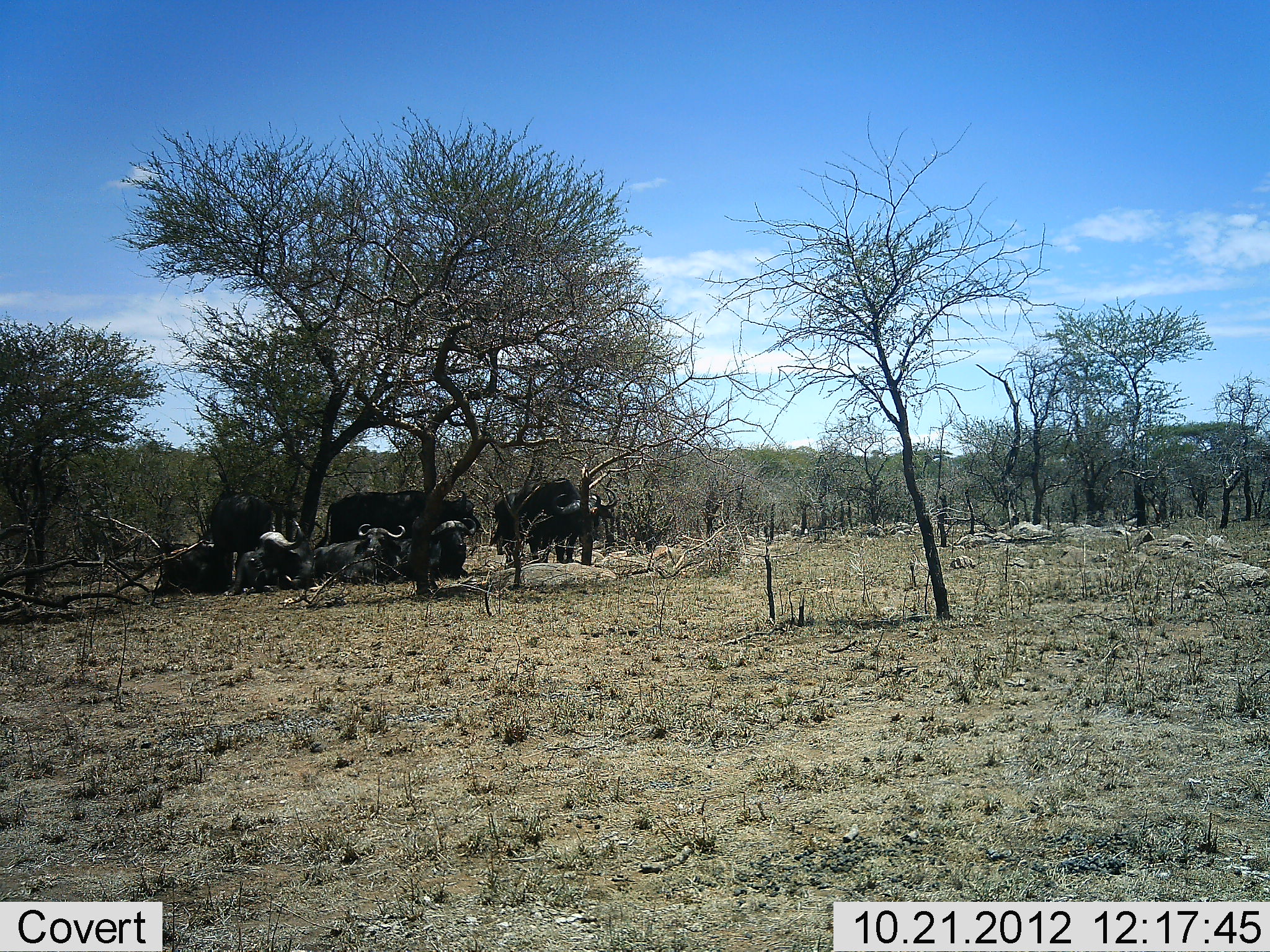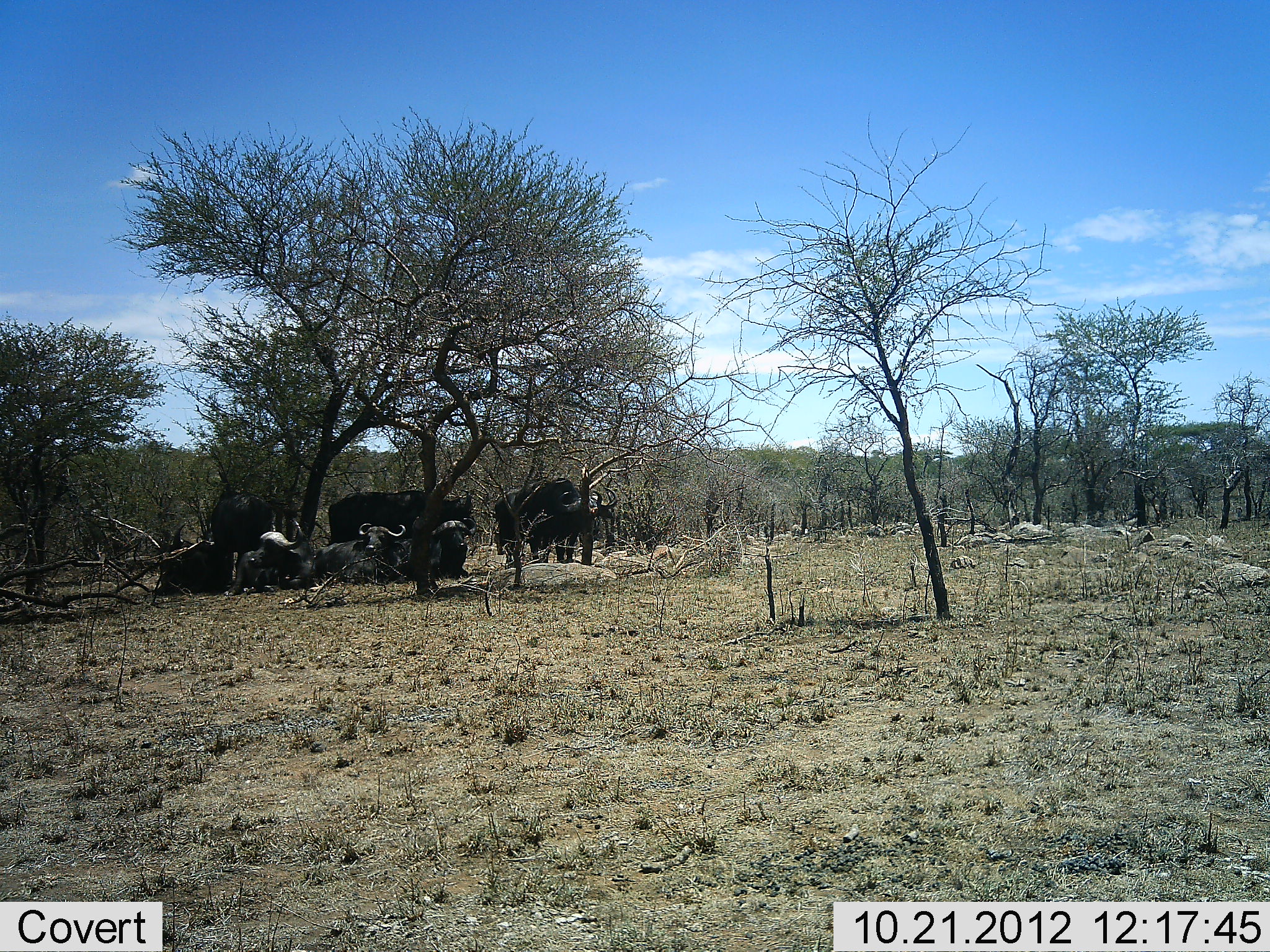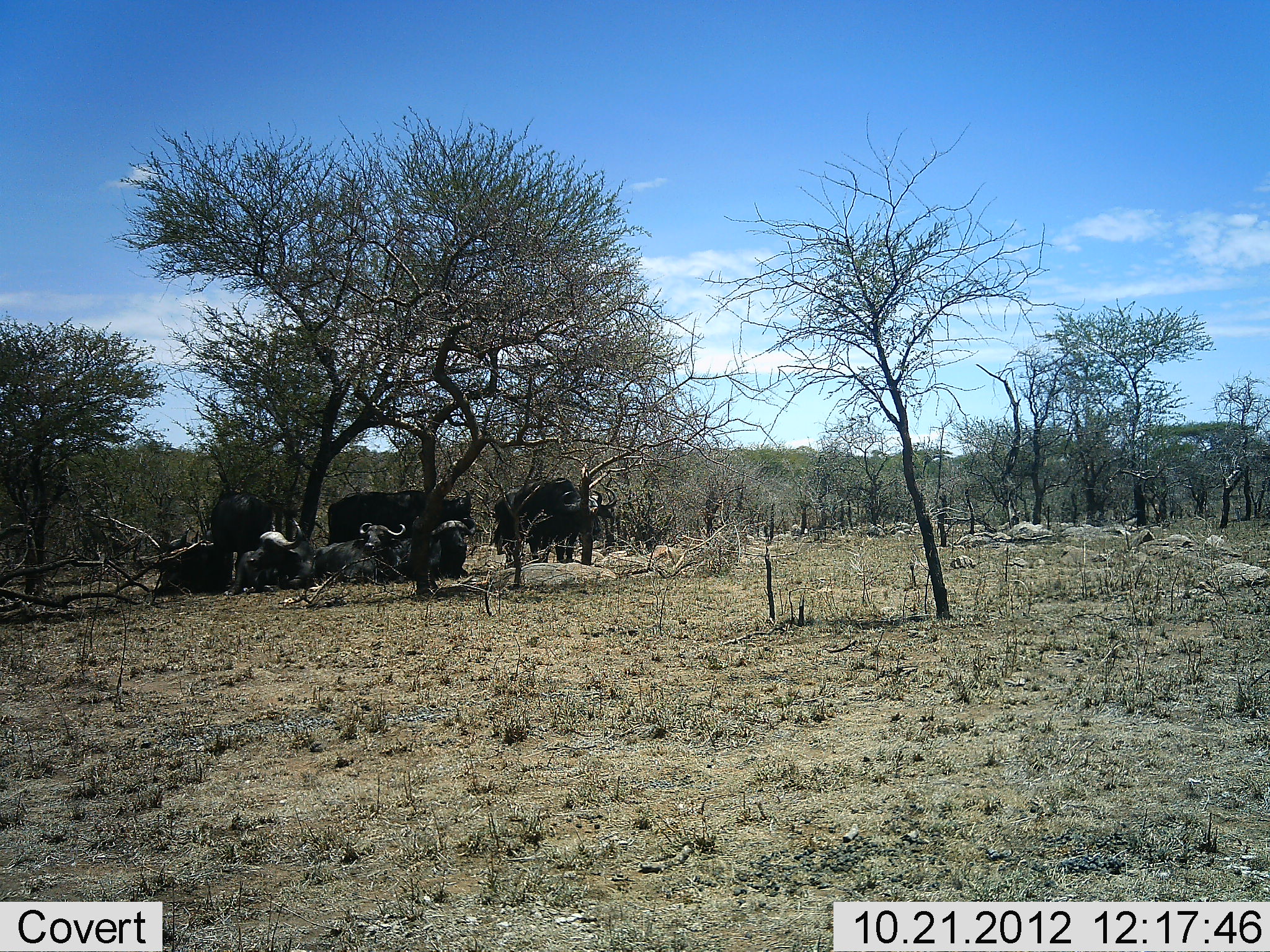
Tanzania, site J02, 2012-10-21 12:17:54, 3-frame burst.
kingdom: Animalia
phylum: Chordata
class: Mammalia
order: Artiodactyla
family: Bovidae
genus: Syncerus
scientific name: Syncerus caffer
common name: cape buffalo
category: buffalo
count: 7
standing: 70%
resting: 100%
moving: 10%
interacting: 10%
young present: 0%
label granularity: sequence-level